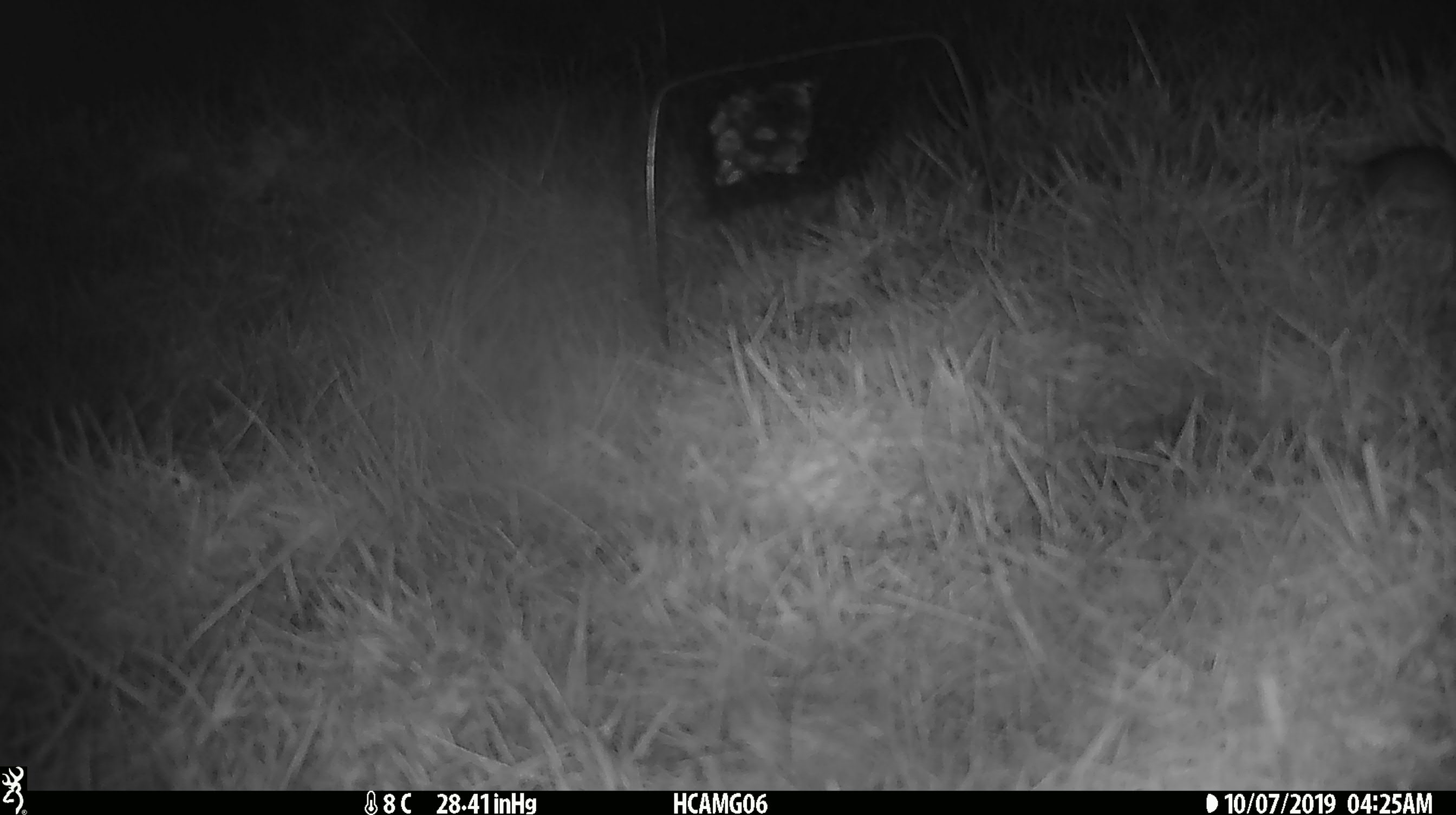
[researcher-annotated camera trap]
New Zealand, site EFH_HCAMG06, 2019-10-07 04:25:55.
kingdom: Animalia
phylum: Chordata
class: Mammalia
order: Rodentia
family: Muridae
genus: Mus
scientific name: Mus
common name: mouse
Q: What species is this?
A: Mouse (Mus).